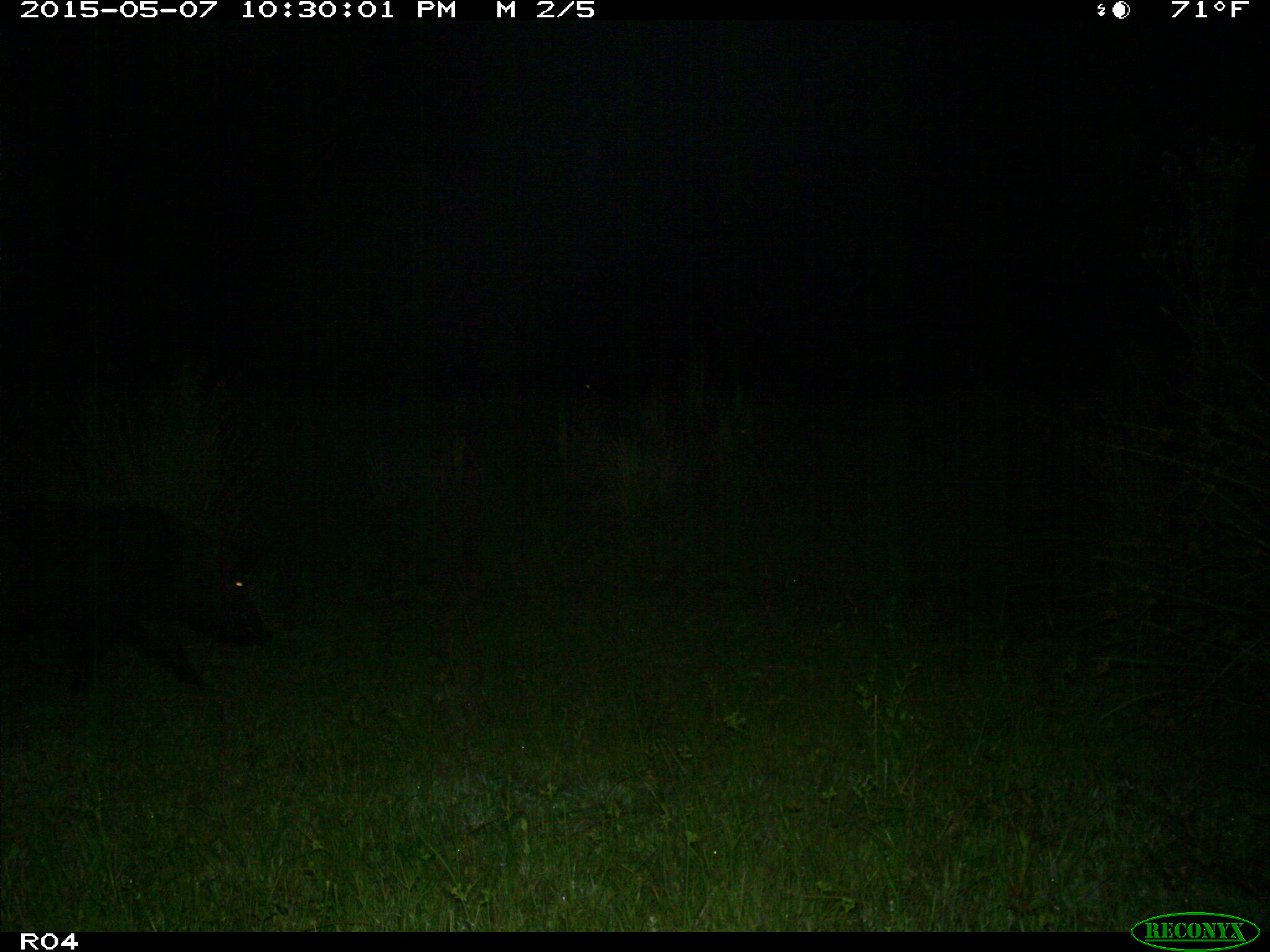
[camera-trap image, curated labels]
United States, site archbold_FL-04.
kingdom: Animalia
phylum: Chordata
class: Mammalia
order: Artiodactyla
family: Suidae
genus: Sus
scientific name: Sus scrofa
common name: wild boar